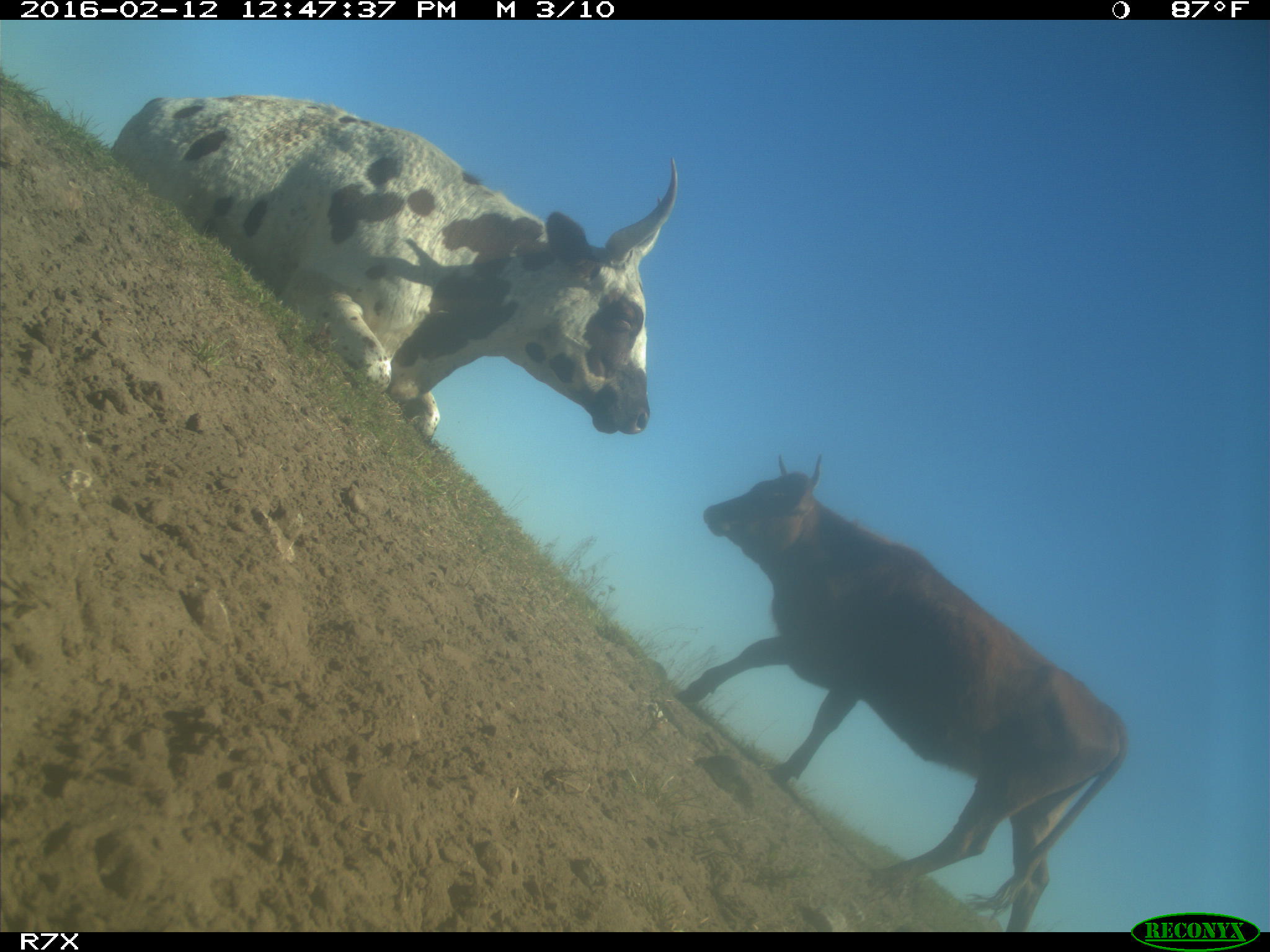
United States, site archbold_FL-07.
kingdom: Animalia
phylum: Chordata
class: Mammalia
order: Artiodactyla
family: Bovidae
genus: Bos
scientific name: Bos taurus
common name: domestic cow